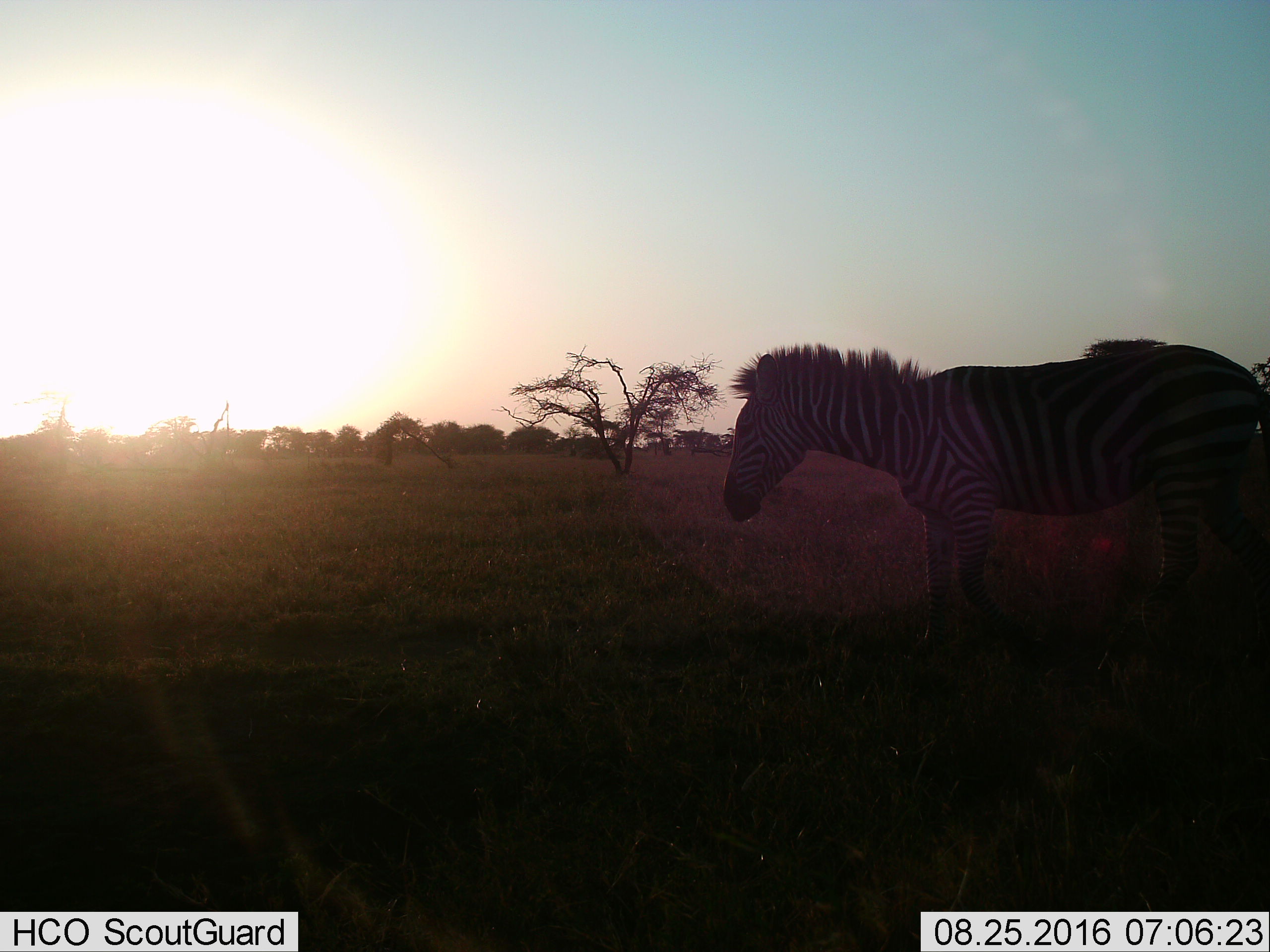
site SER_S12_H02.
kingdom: Animalia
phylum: Chordata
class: Mammalia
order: Perissodactyla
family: Equidae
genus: Equus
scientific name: Equus quagga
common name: plains zebra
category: zebraplains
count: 1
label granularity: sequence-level